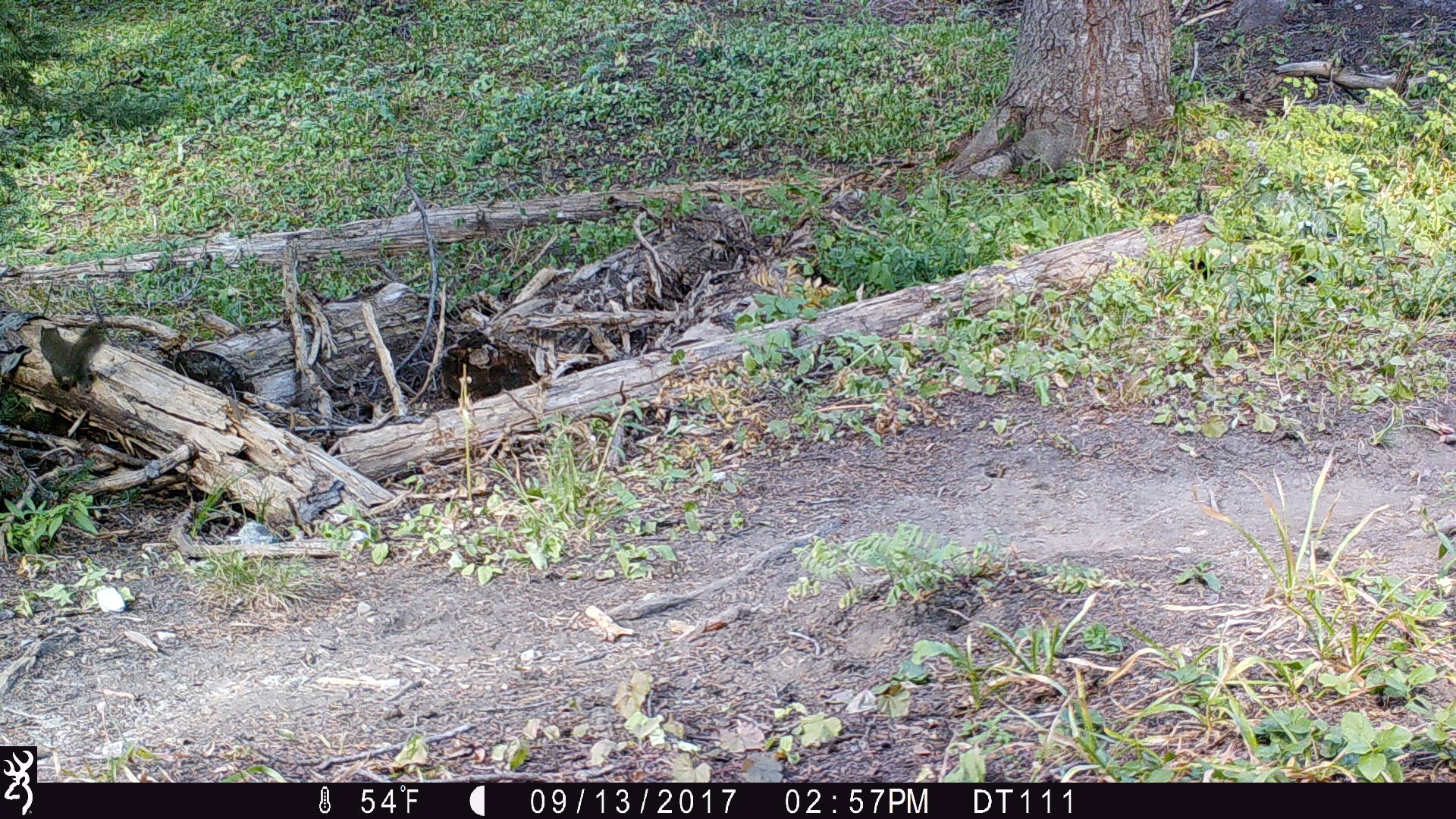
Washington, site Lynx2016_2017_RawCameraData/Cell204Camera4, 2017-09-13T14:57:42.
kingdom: Animalia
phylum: Chordata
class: Mammalia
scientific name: Mammalia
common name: small mammal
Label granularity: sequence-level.